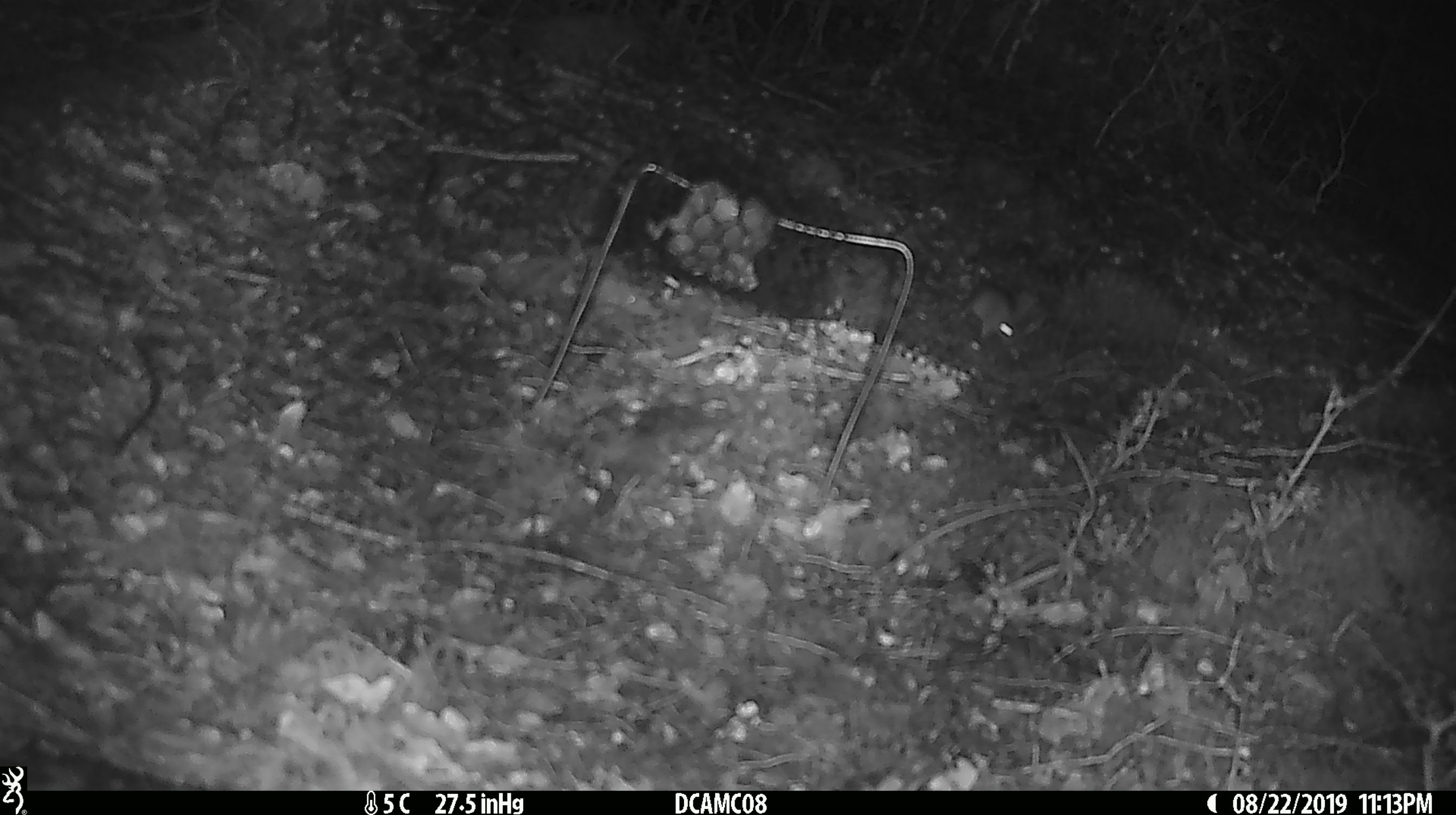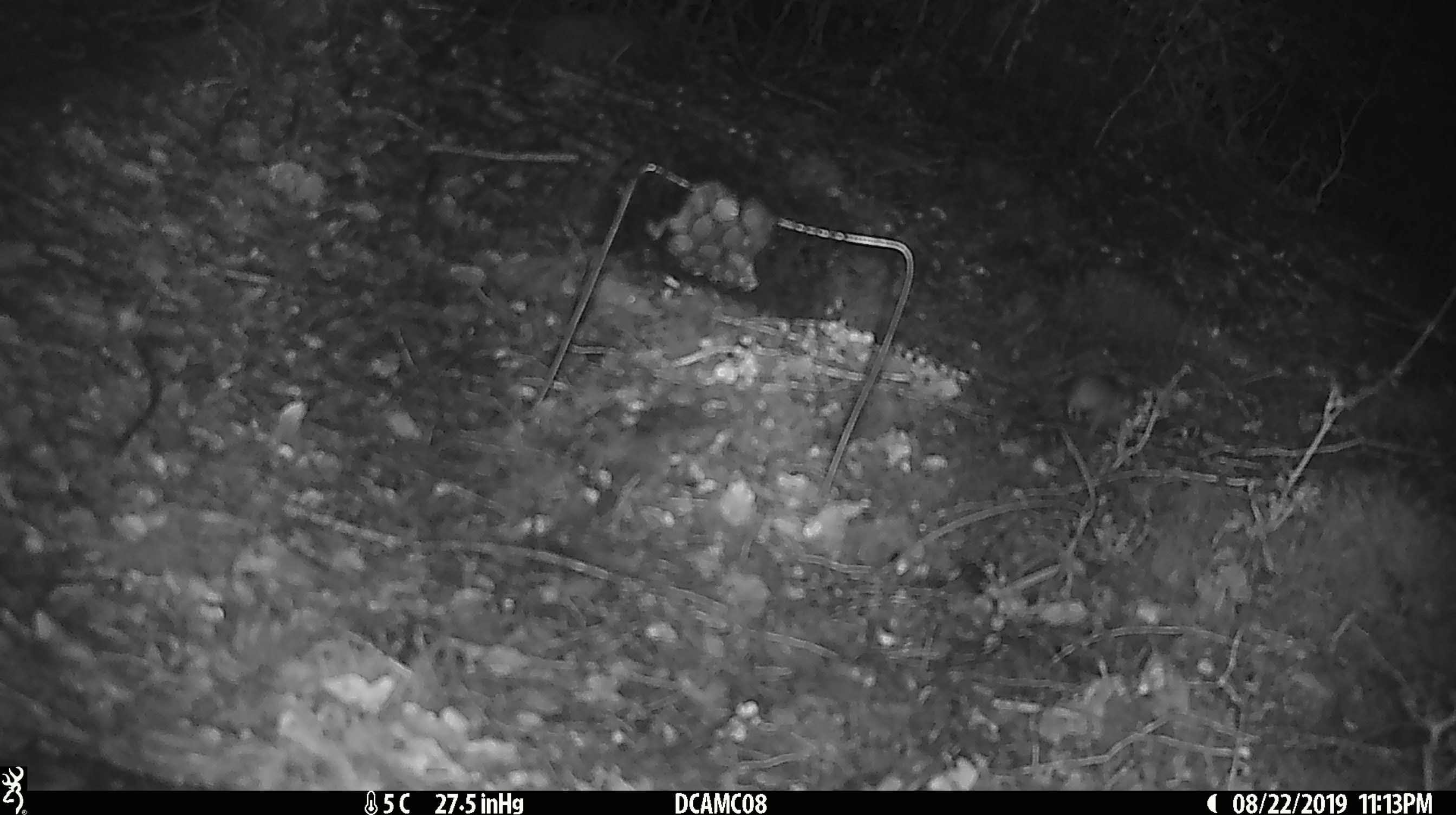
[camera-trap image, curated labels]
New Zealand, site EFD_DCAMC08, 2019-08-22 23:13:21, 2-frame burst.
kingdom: Animalia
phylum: Chordata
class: Mammalia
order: Rodentia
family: Muridae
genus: Mus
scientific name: Mus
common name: mouse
Mouse (Mus).